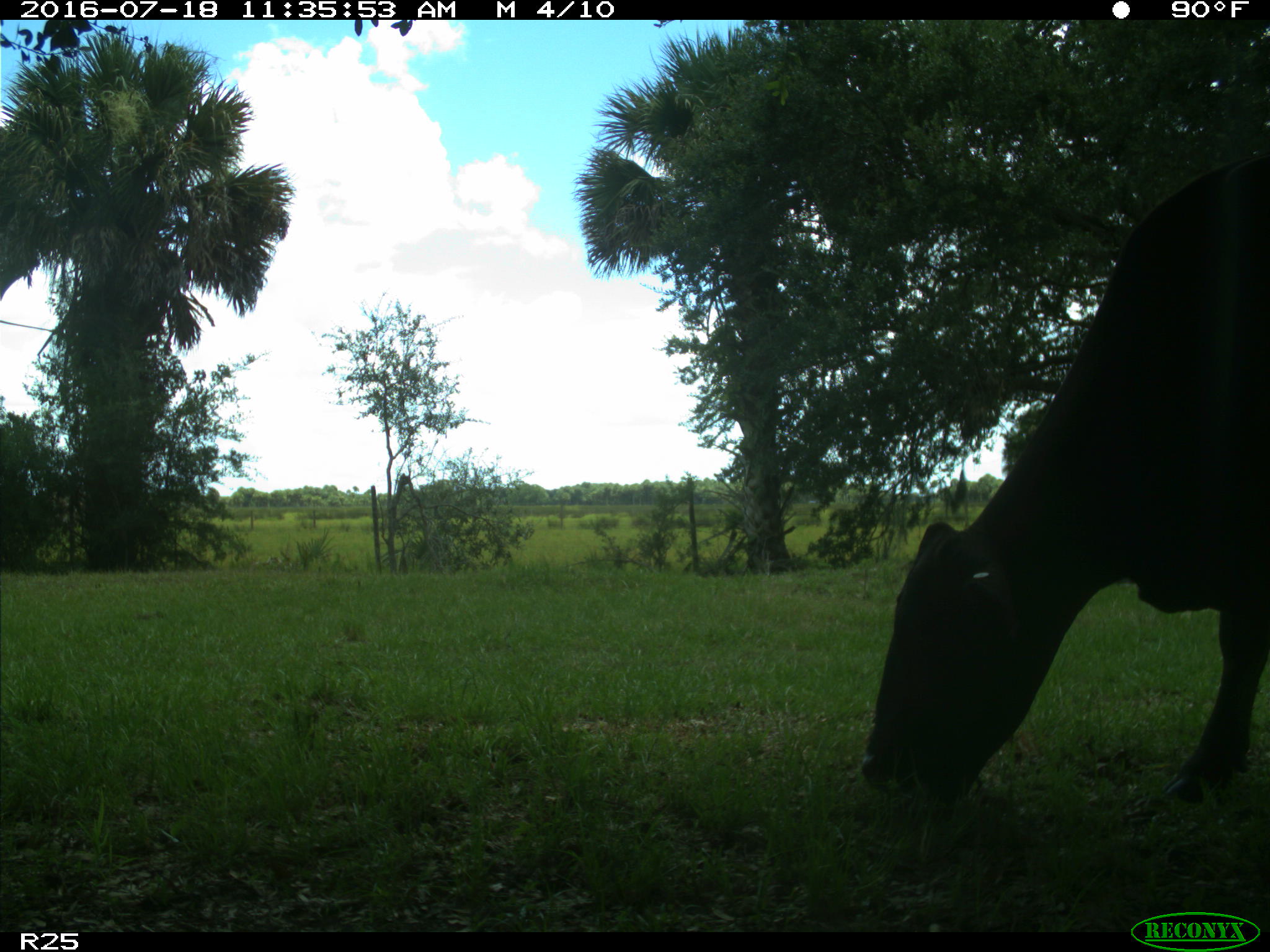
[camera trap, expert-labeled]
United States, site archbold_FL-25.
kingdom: Animalia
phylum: Chordata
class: Mammalia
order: Artiodactyla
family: Bovidae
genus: Bos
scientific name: Bos taurus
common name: domestic cow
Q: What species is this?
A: Bos taurus (domestic cow).